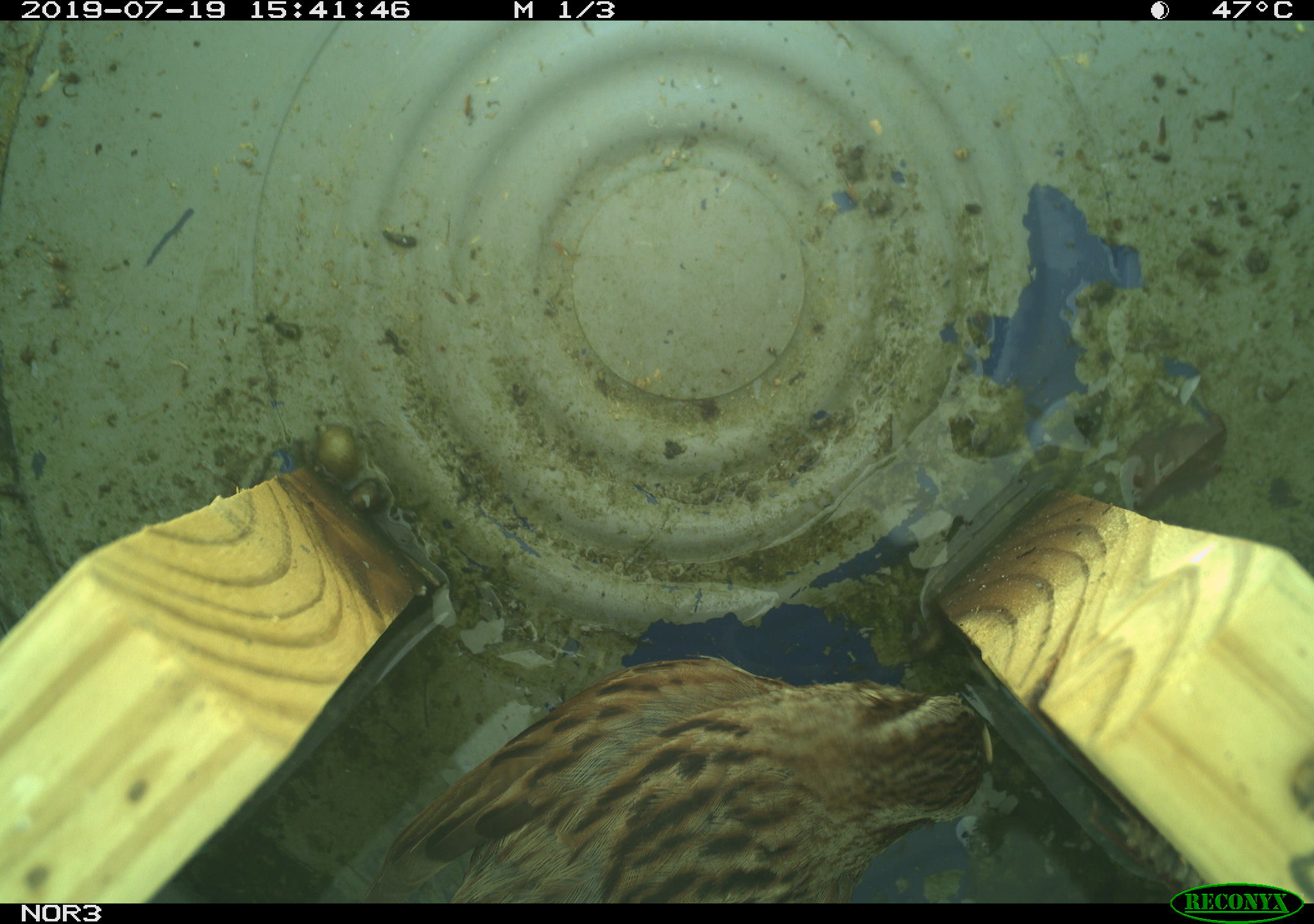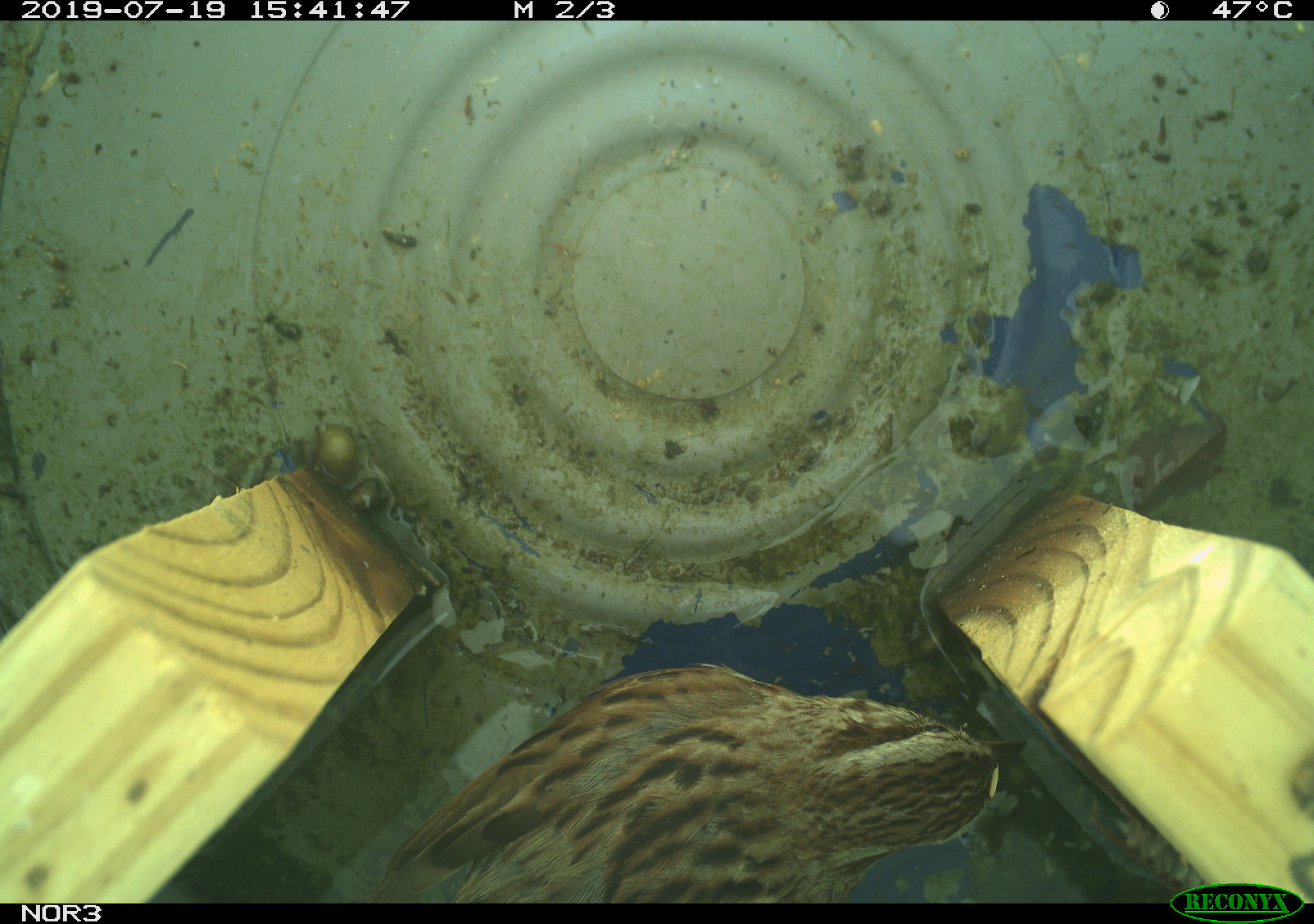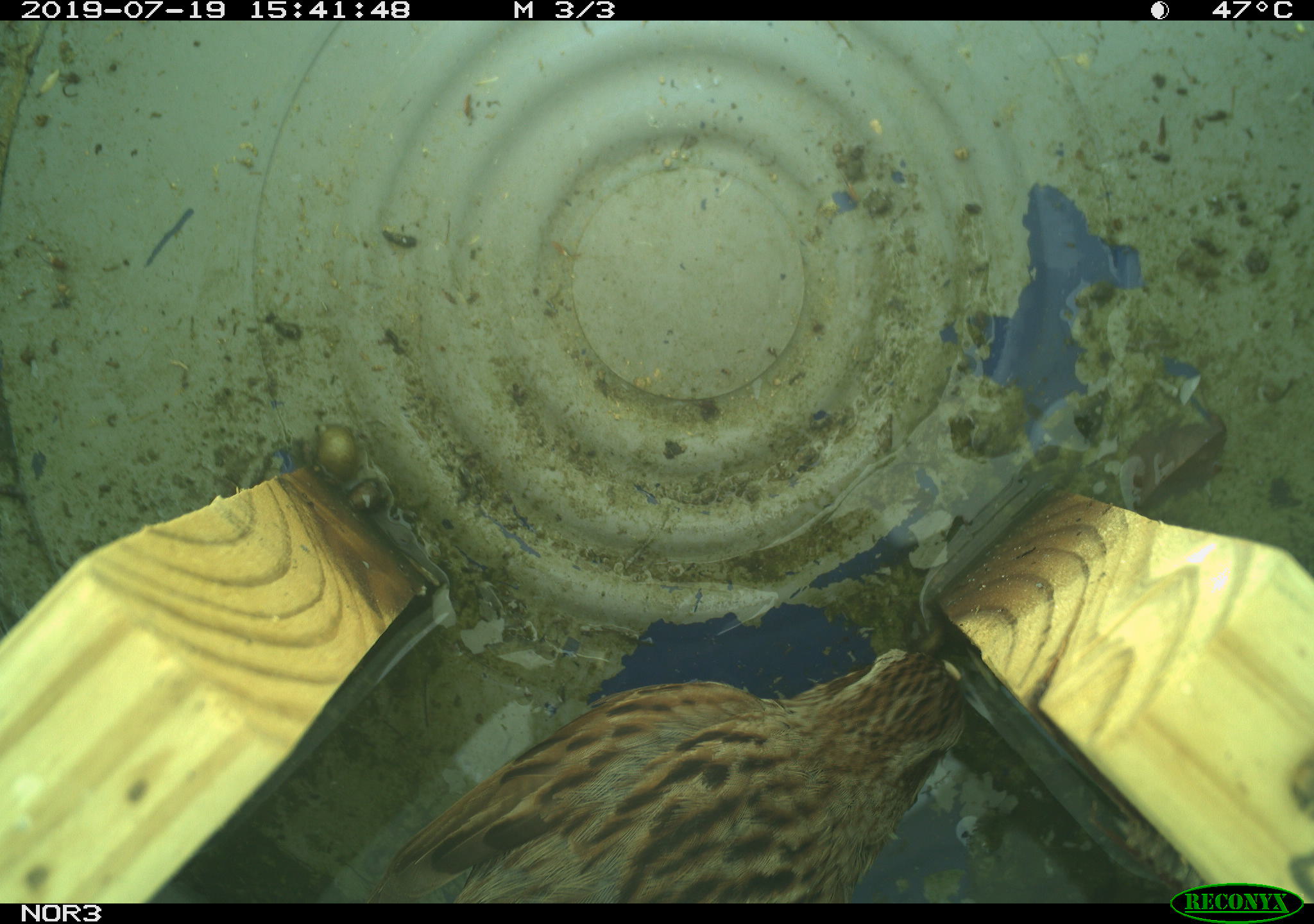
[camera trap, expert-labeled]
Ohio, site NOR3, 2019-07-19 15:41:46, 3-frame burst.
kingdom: Animalia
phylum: Chordata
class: Aves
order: Passeriformes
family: Passerellidae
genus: Melospiza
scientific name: Melospiza melodia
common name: song sparrow